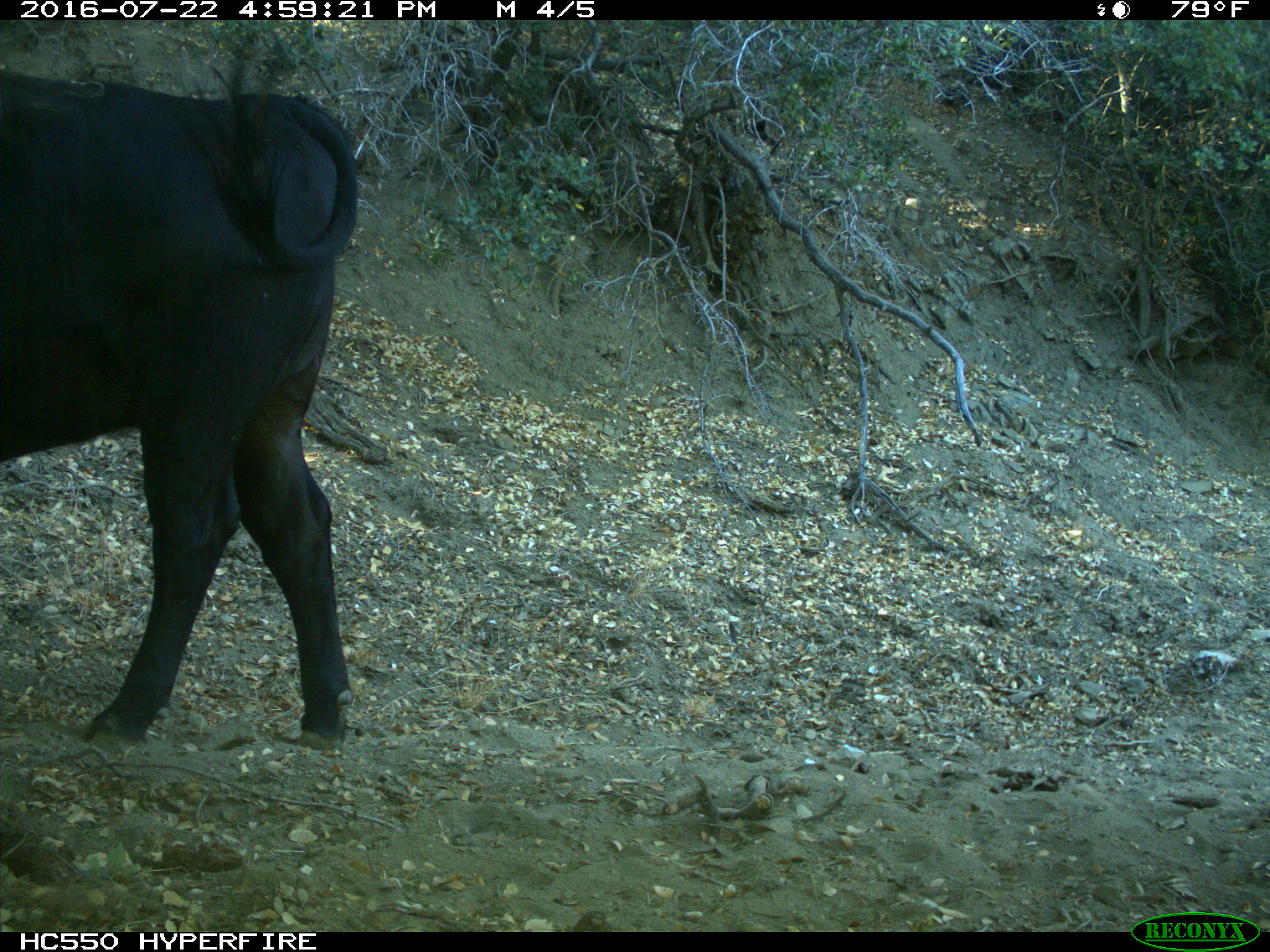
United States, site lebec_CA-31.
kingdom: Animalia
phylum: Chordata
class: Mammalia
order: Artiodactyla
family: Bovidae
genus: Bos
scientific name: Bos taurus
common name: domestic cow